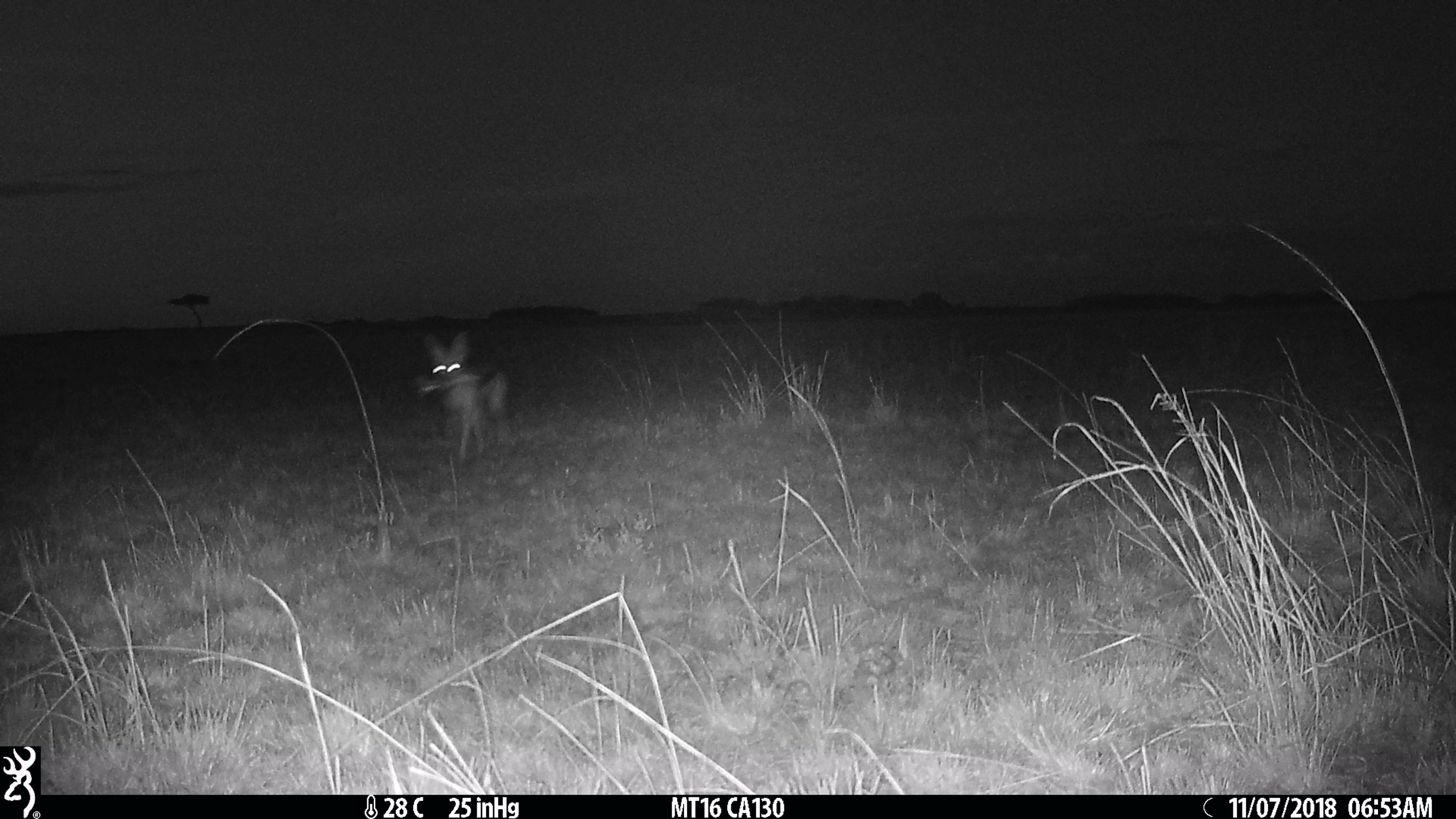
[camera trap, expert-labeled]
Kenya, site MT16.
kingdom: Animalia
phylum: Chordata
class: Mammalia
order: Carnivora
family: Canidae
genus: Lupulella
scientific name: Lupulella mesomelas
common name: black-backed jackal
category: jackal